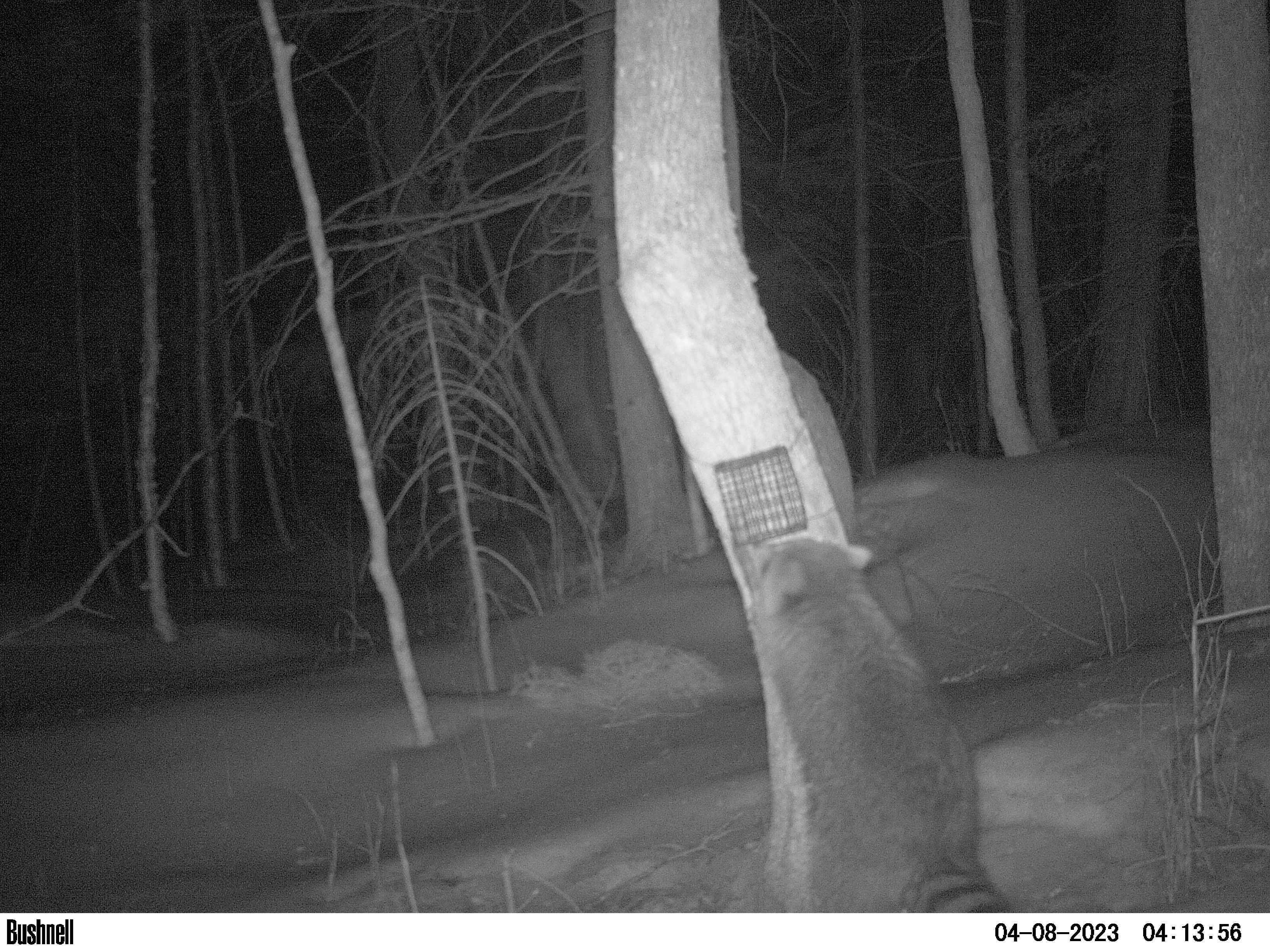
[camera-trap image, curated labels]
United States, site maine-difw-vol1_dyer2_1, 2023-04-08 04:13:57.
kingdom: Animalia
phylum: Chordata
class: Mammalia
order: Carnivora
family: Procyonidae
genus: Procyon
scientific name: Procyon lotor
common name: raccoon